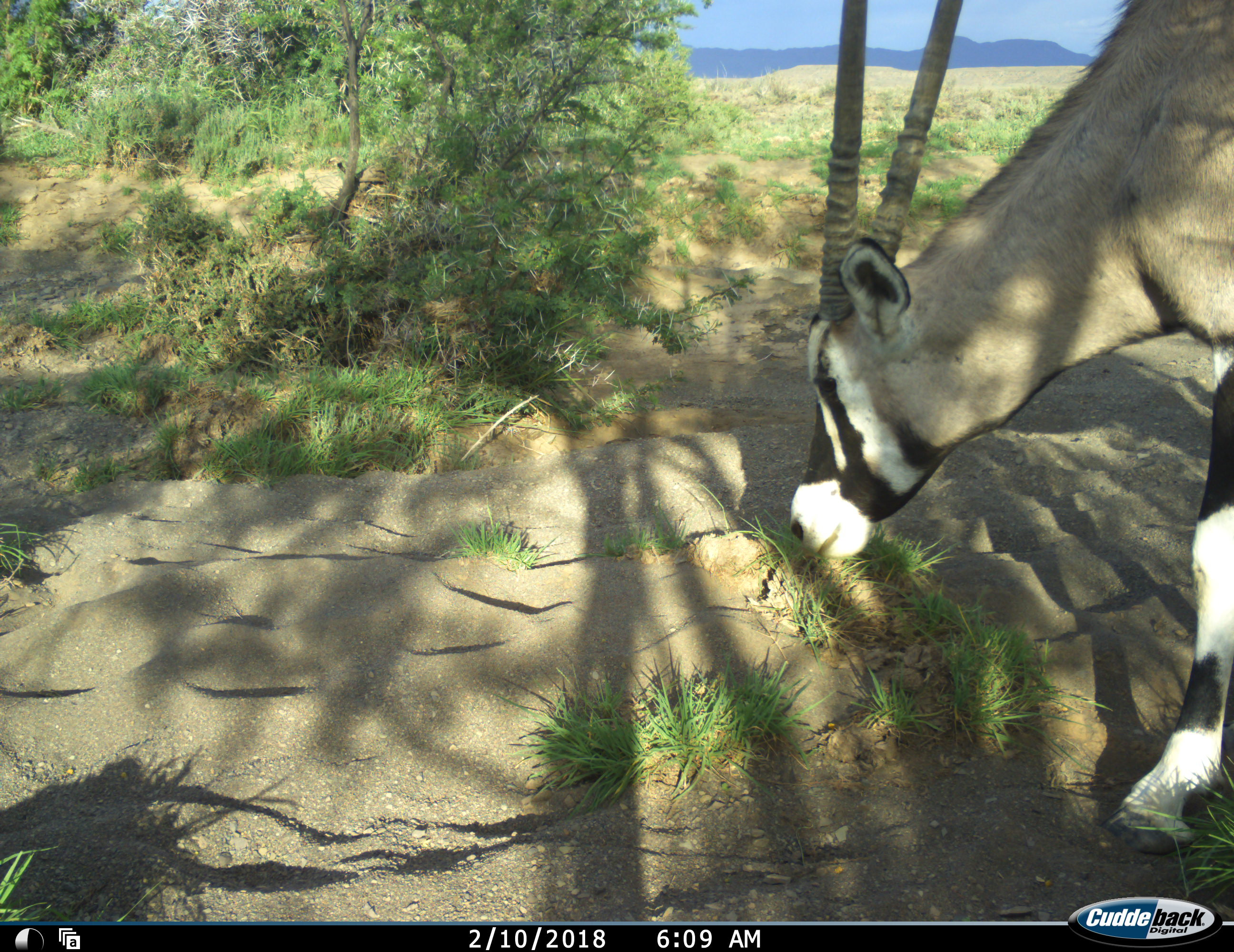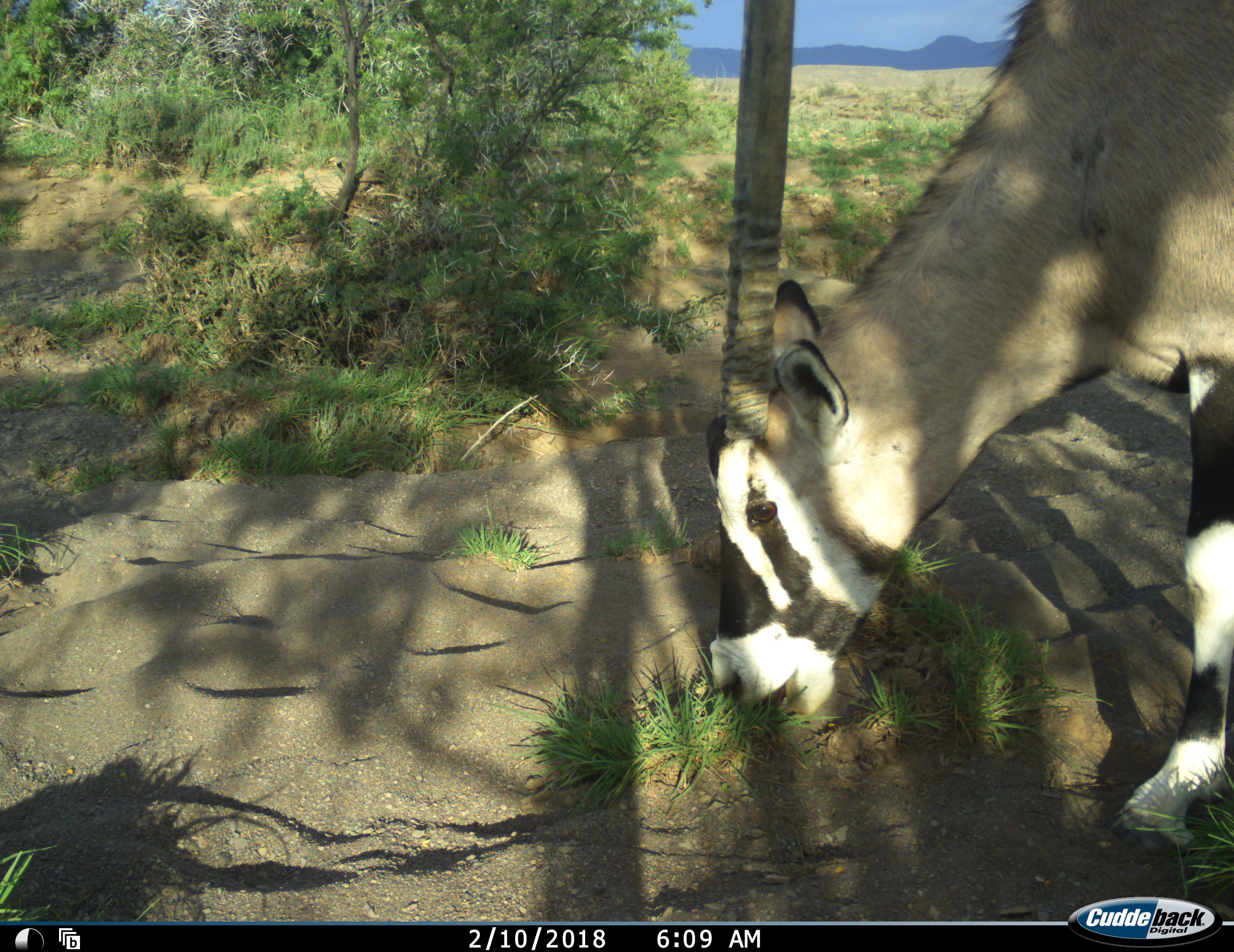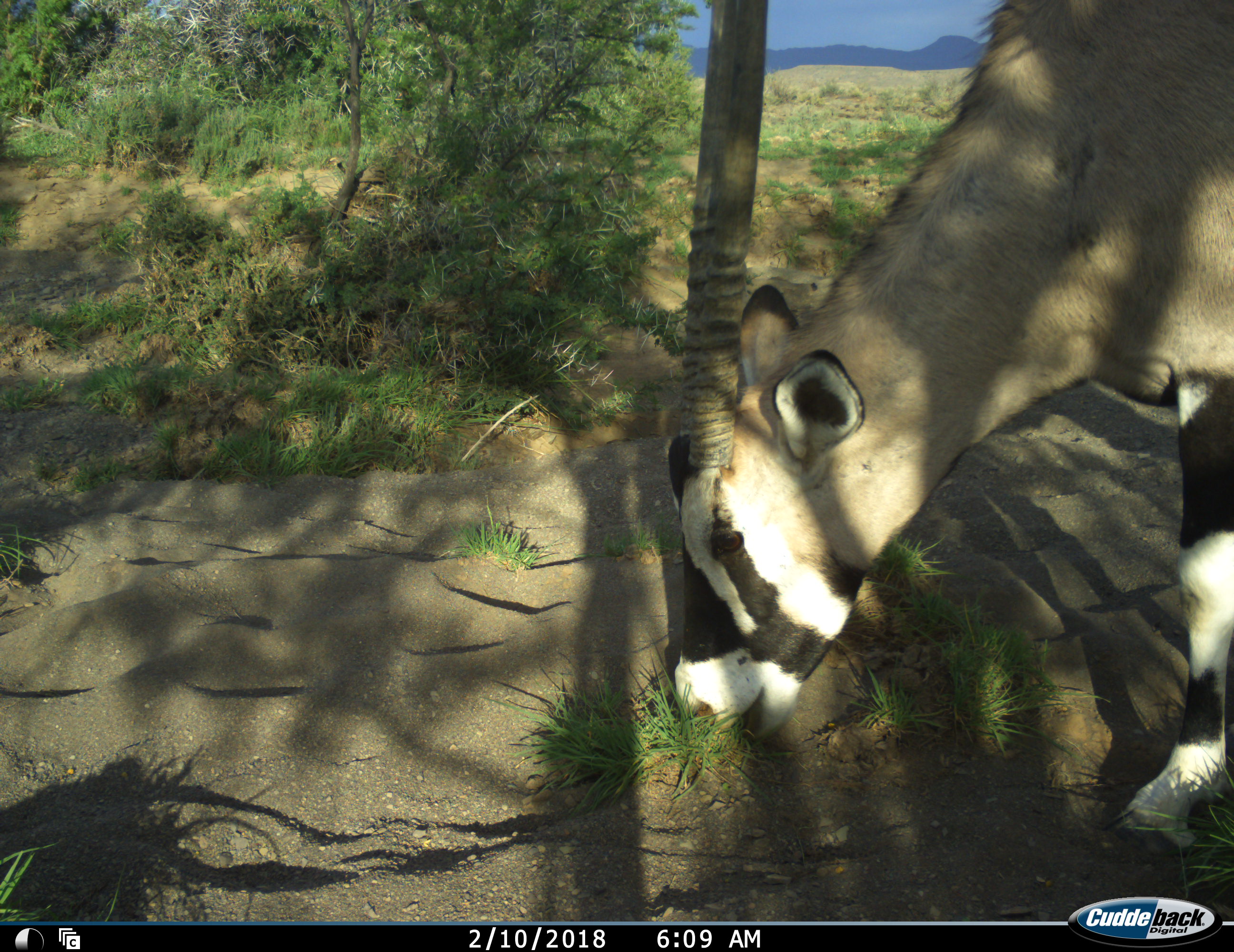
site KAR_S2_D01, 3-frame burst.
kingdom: Animalia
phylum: Chordata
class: Mammalia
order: Artiodactyla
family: Bovidae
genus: Oryx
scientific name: Oryx gazella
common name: gemsbok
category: oryx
Oryx (gemsbok) (Oryx gazella), count 1. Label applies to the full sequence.